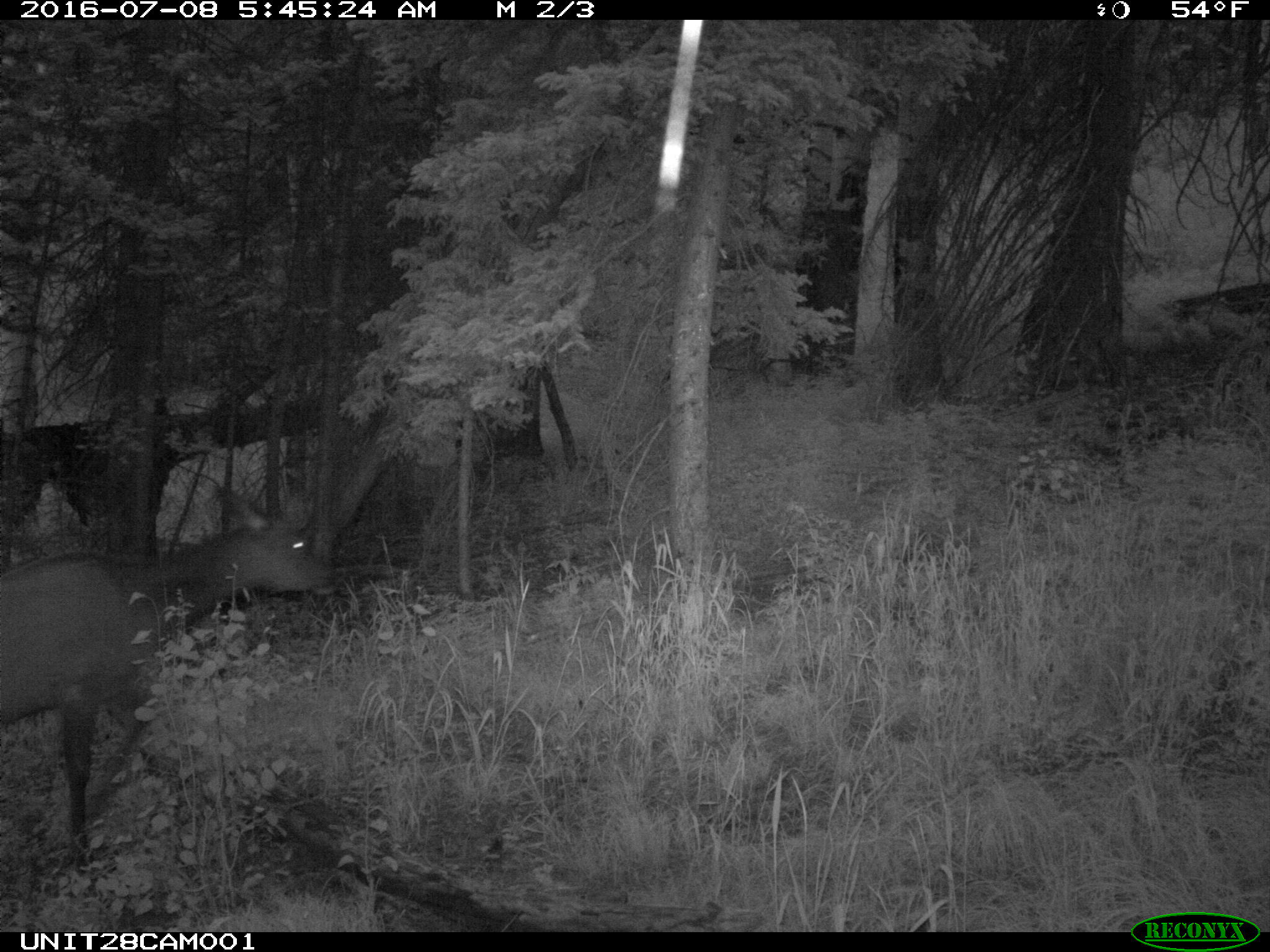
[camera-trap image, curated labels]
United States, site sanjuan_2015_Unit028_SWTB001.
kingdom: Animalia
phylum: Chordata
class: Mammalia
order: Artiodactyla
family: Cervidae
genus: Cervus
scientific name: Cervus elaphus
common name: red deer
Cervus elaphus (red deer).